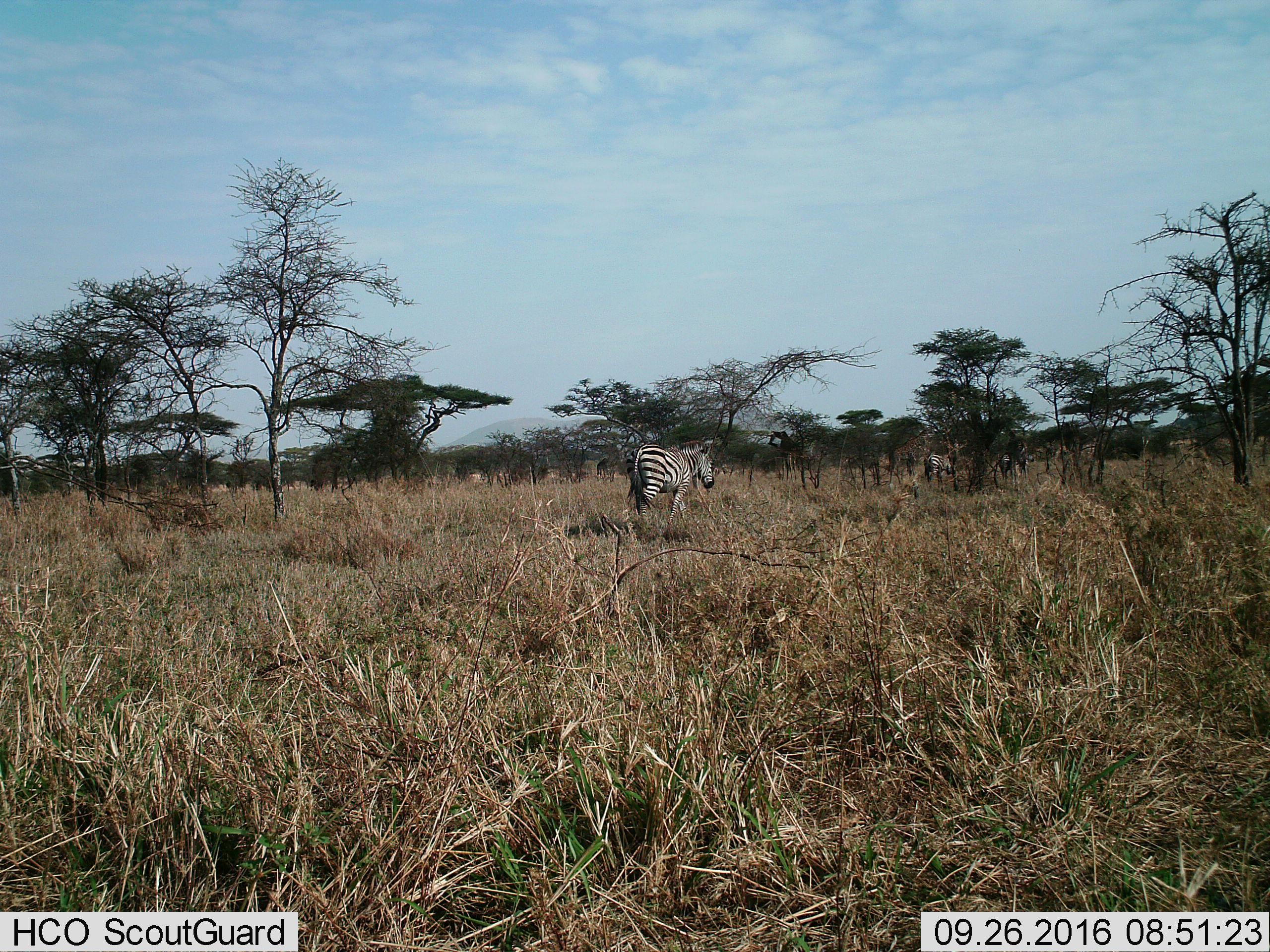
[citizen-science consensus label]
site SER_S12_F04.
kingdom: Animalia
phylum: Chordata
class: Mammalia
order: Perissodactyla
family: Equidae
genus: Equus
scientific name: Equus quagga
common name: plains zebra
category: zebraplains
Zebraplains (plains zebra) (Equus quagga), count 3. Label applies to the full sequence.